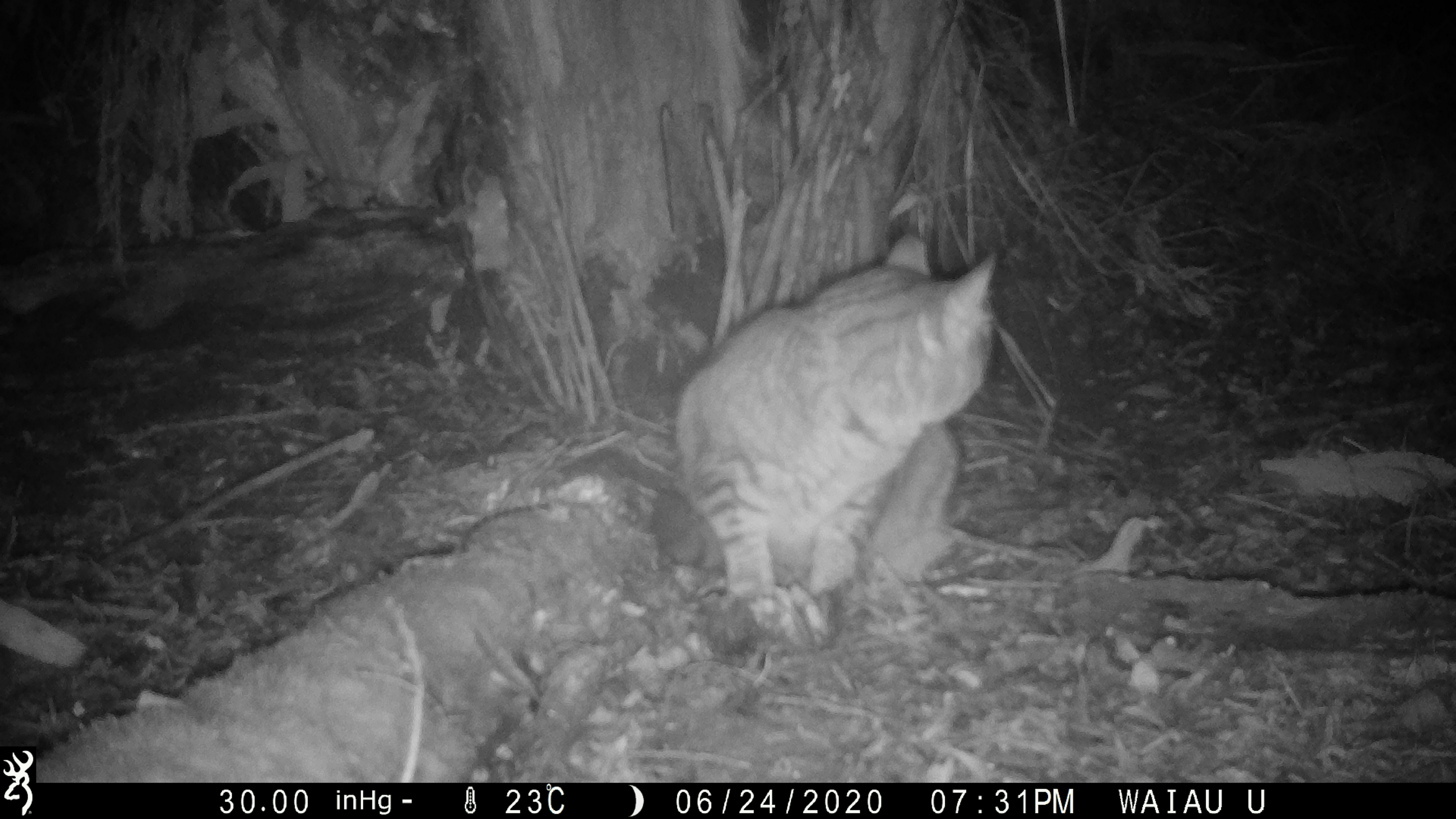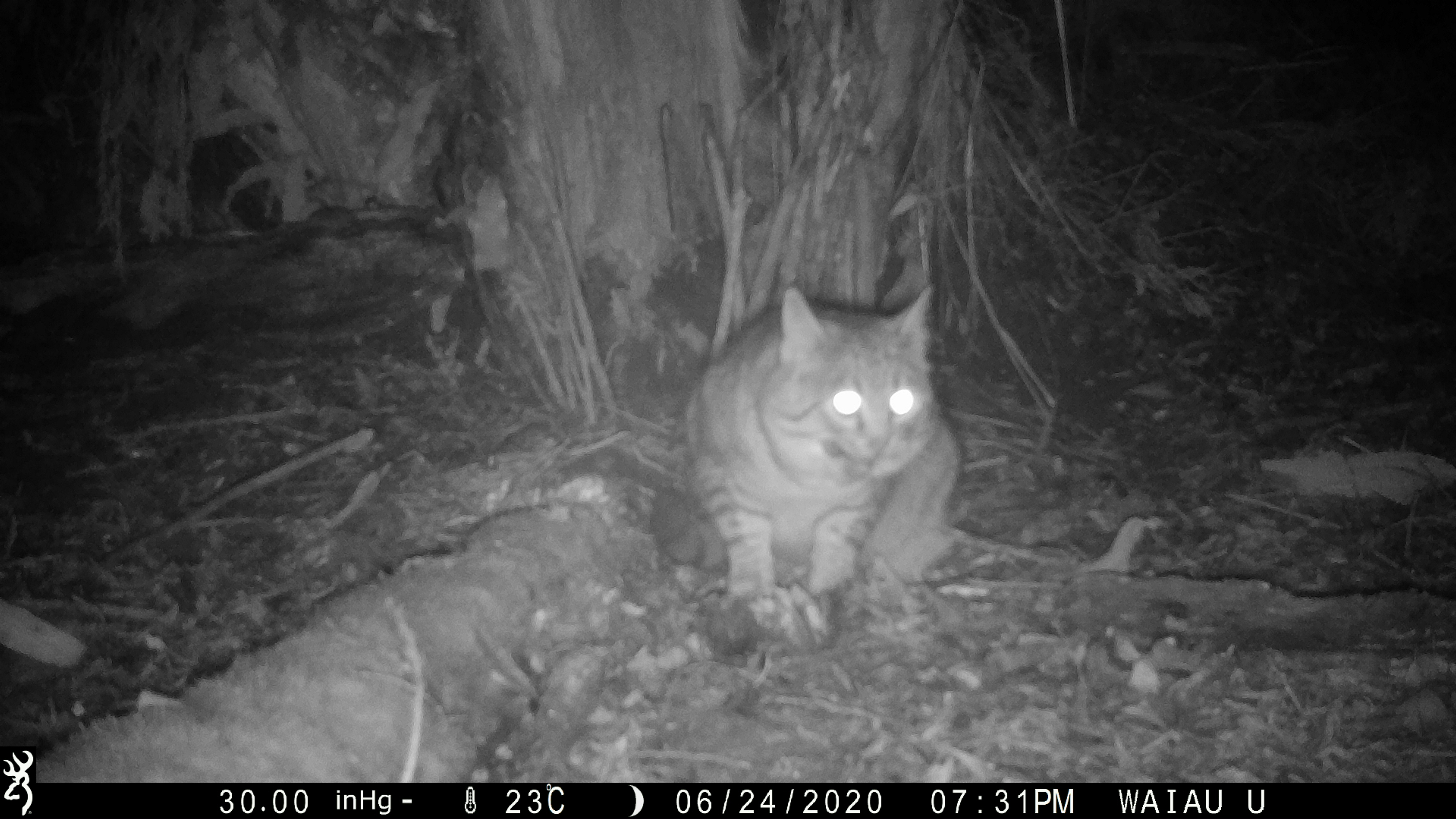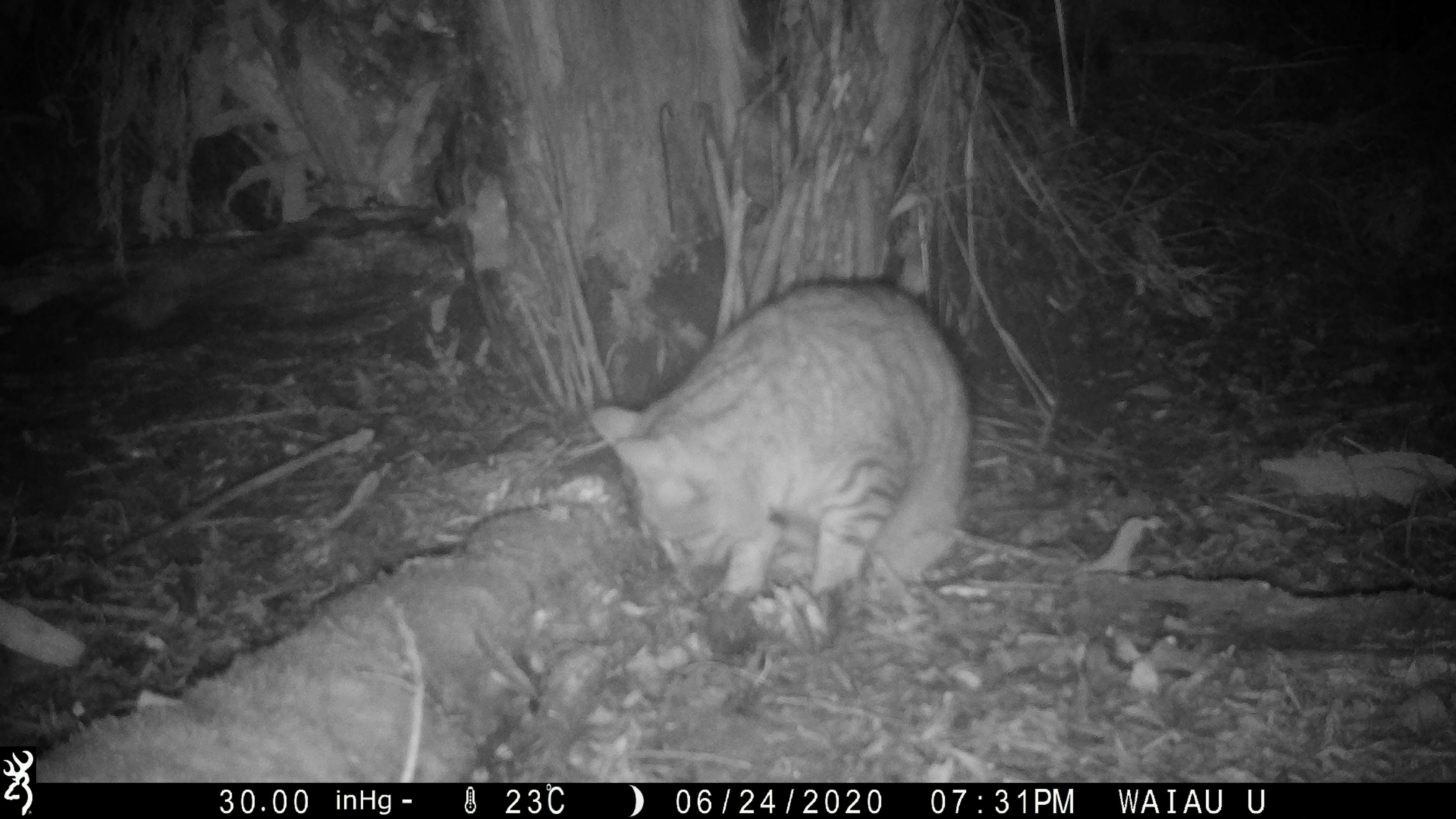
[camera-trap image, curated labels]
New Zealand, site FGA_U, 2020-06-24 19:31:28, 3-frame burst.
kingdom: Animalia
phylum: Chordata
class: Mammalia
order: Carnivora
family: Felidae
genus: Felis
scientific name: Felis catus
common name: domestic cat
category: cat